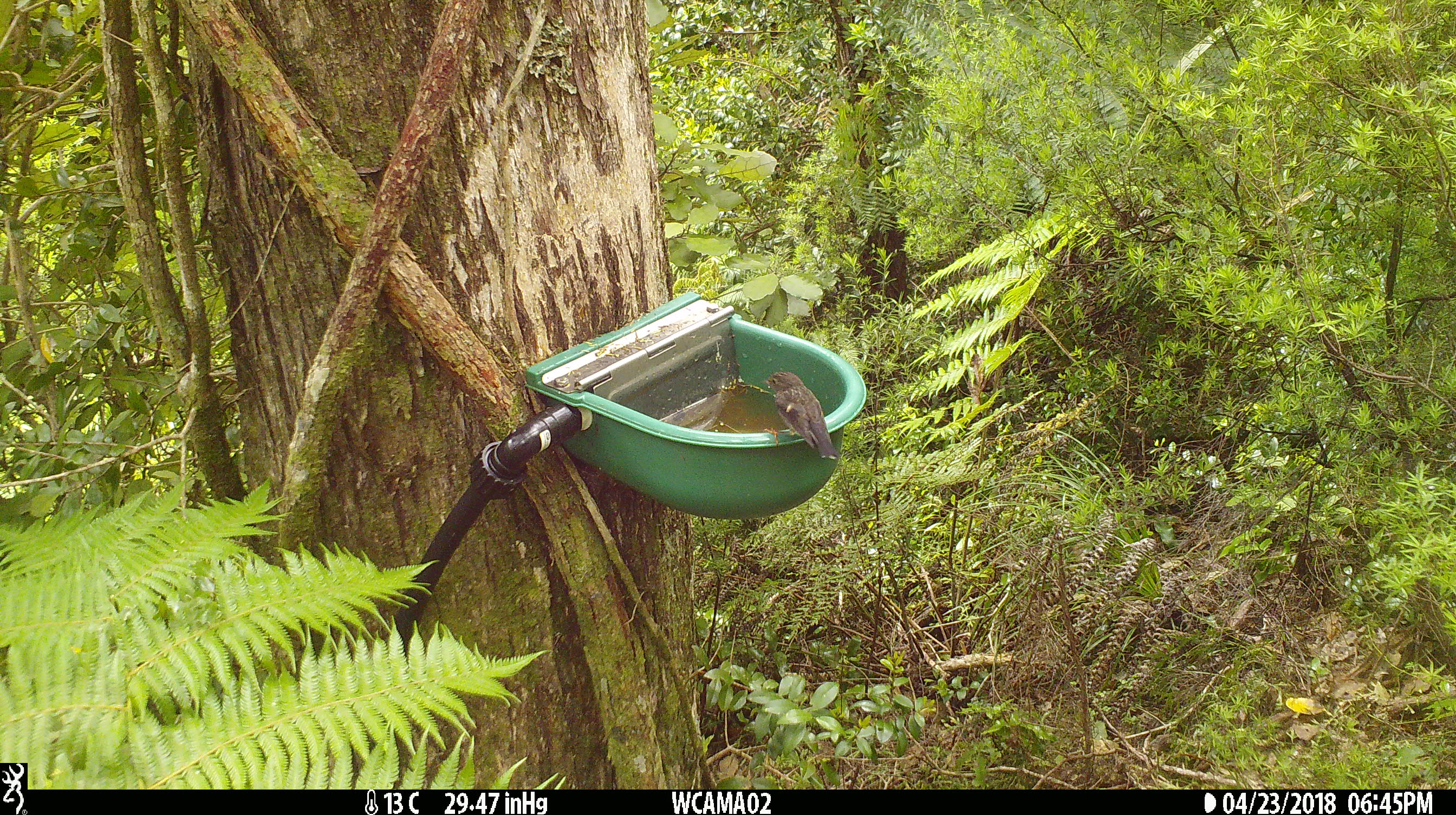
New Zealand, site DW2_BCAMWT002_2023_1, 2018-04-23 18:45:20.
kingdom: Animalia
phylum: Chordata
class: Aves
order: Passeriformes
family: Petroicidae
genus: Petroica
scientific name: Petroica macrocephala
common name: tomtit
Tomtit (Petroica macrocephala).